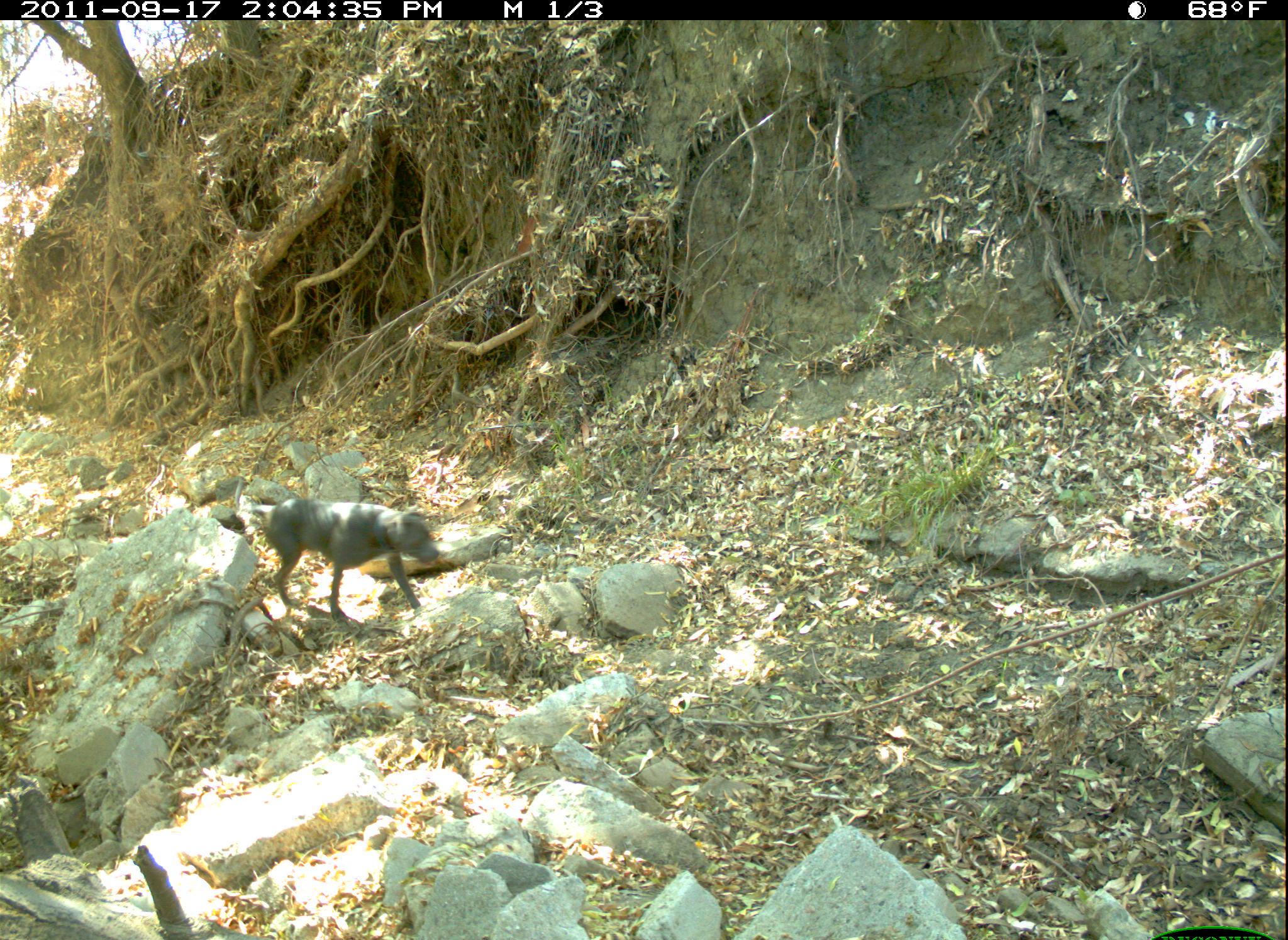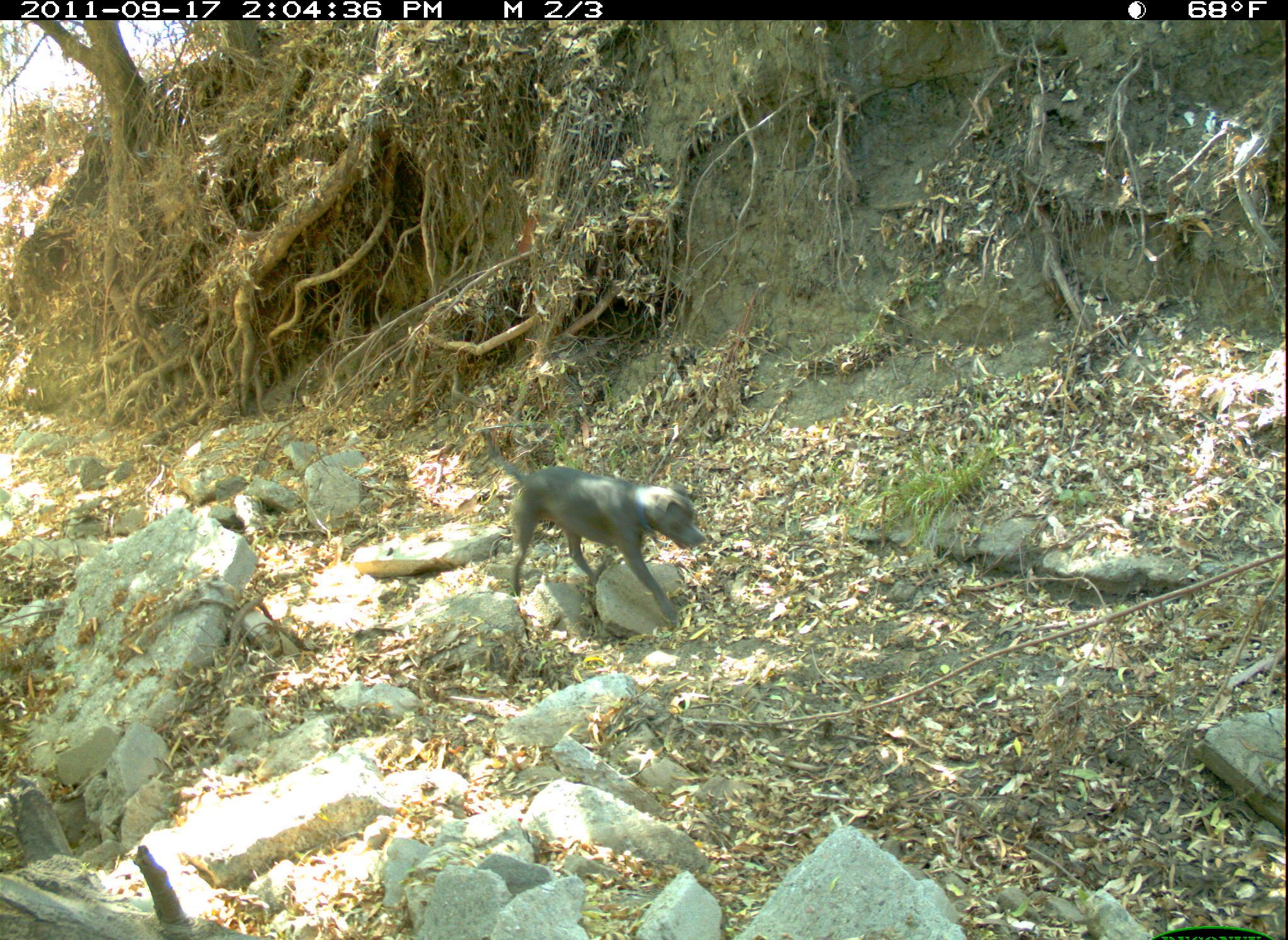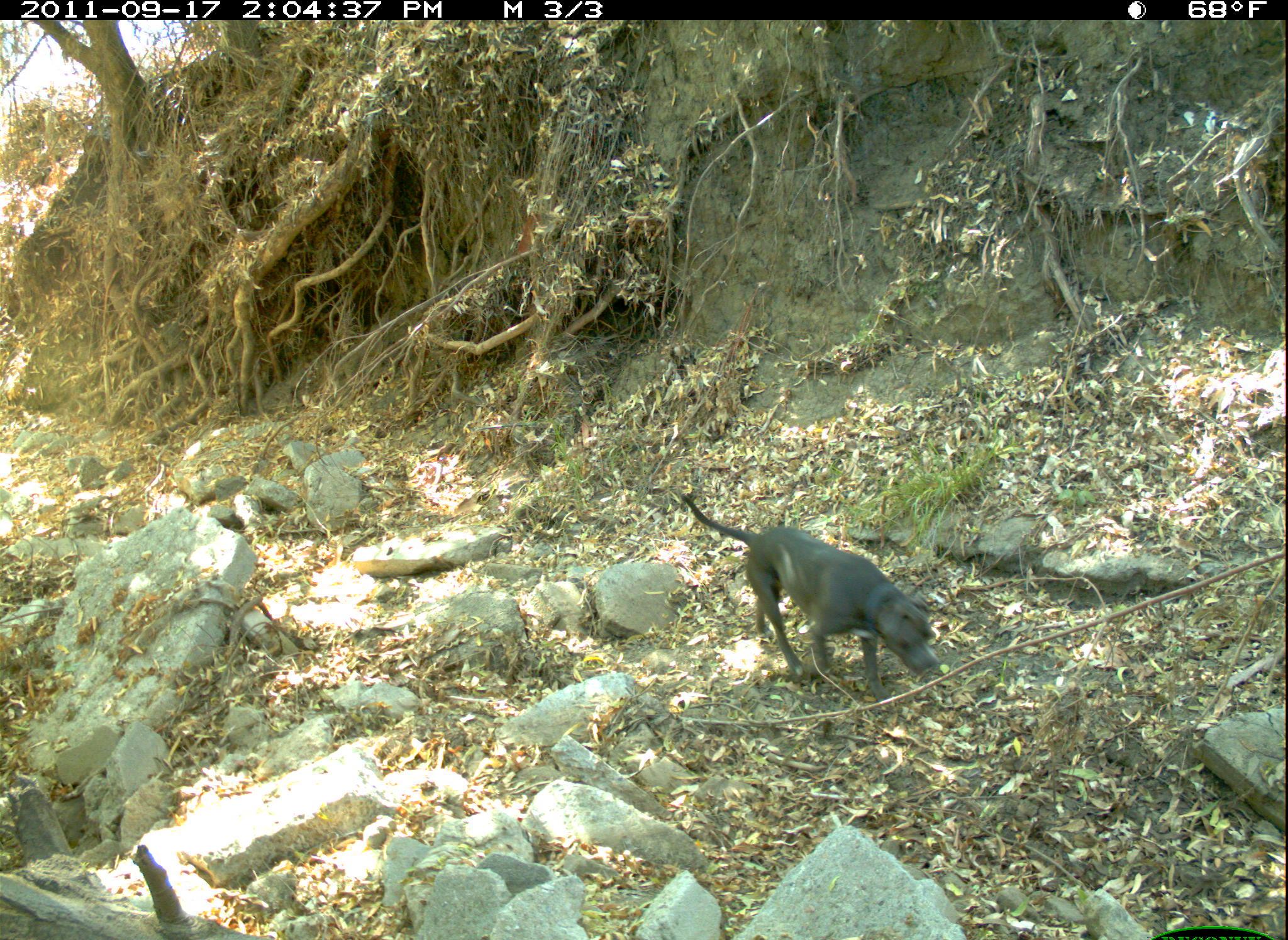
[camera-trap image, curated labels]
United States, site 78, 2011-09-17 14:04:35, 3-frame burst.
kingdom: Animalia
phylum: Chordata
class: Mammalia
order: Carnivora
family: Canidae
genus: Canis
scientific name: Canis familiaris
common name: domestic dog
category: dog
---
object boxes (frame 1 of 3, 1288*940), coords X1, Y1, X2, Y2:
dog: 245, 485, 446, 638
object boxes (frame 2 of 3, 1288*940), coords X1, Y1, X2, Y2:
dog: 459, 417, 736, 649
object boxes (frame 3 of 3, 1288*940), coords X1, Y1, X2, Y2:
dog: 676, 482, 953, 718